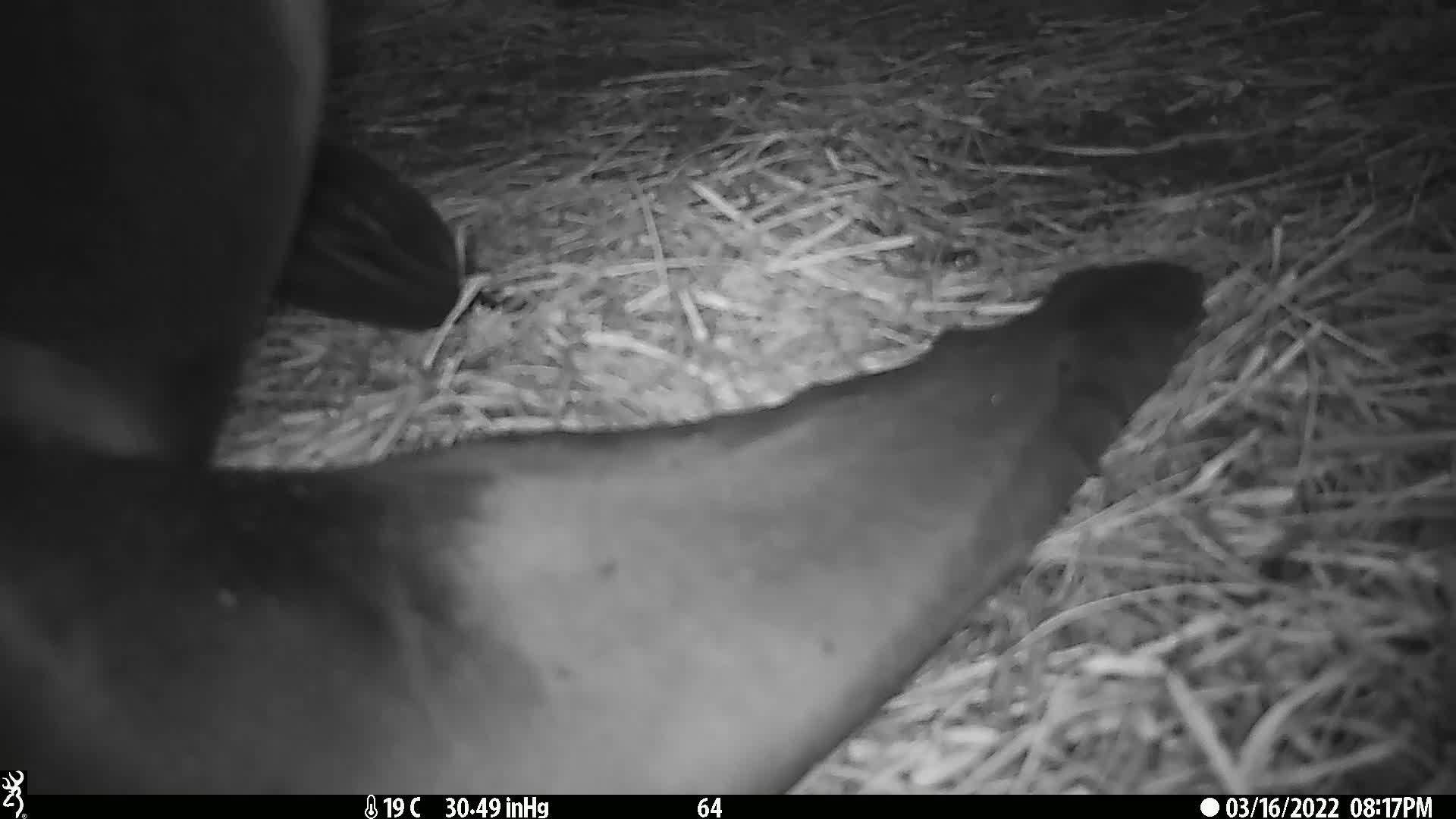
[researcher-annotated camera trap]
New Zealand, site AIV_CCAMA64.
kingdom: Animalia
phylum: Chordata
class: Mammalia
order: Carnivora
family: Otariidae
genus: Phocarctos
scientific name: Phocarctos hookeri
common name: new zealand sea lion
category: sealion